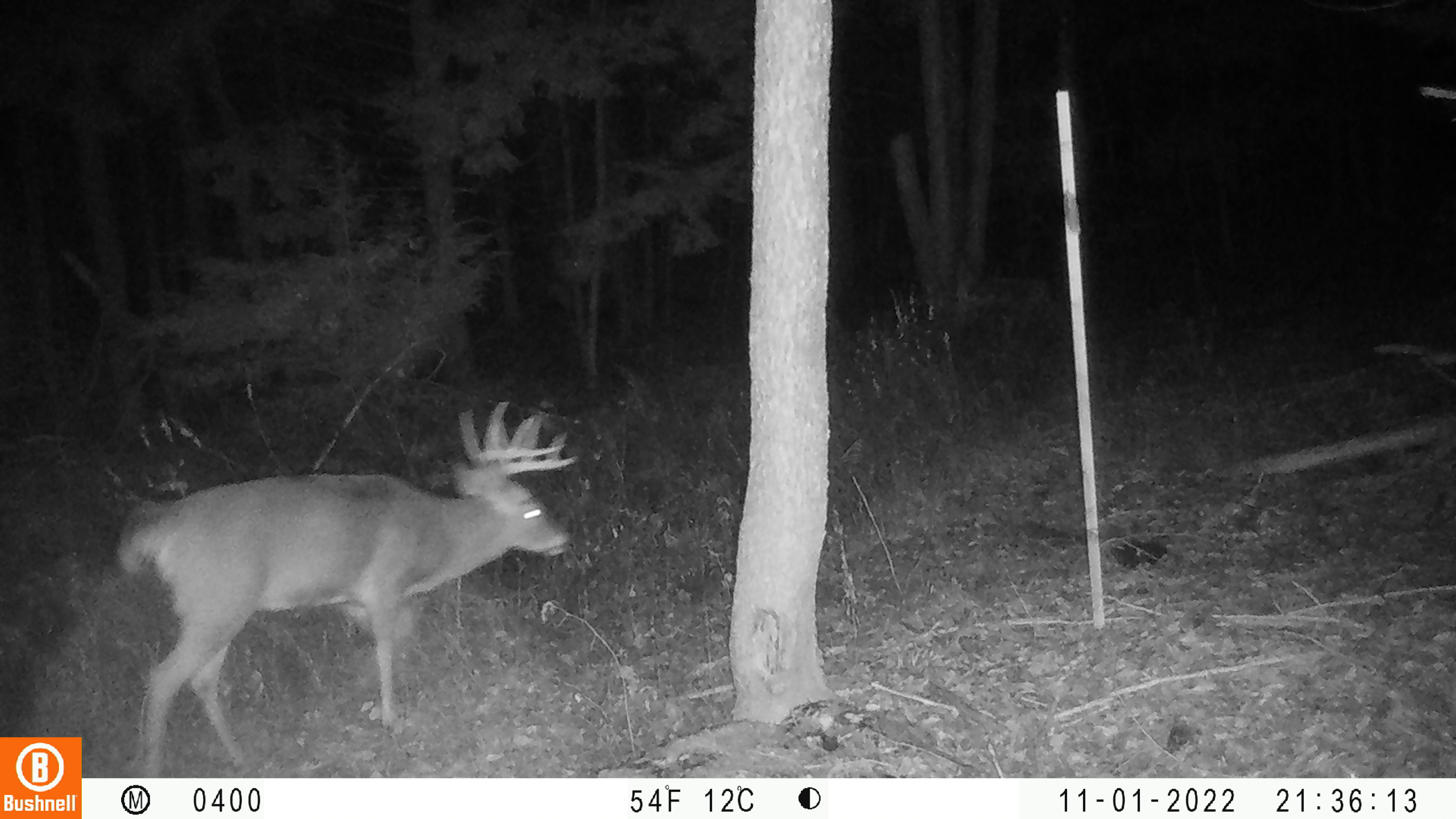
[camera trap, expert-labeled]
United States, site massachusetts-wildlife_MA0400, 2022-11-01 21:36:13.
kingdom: Animalia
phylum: Chordata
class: Mammalia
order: Artiodactyla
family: Cervidae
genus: Odocoileus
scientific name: Odocoileus virginianus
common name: white-tailed deer